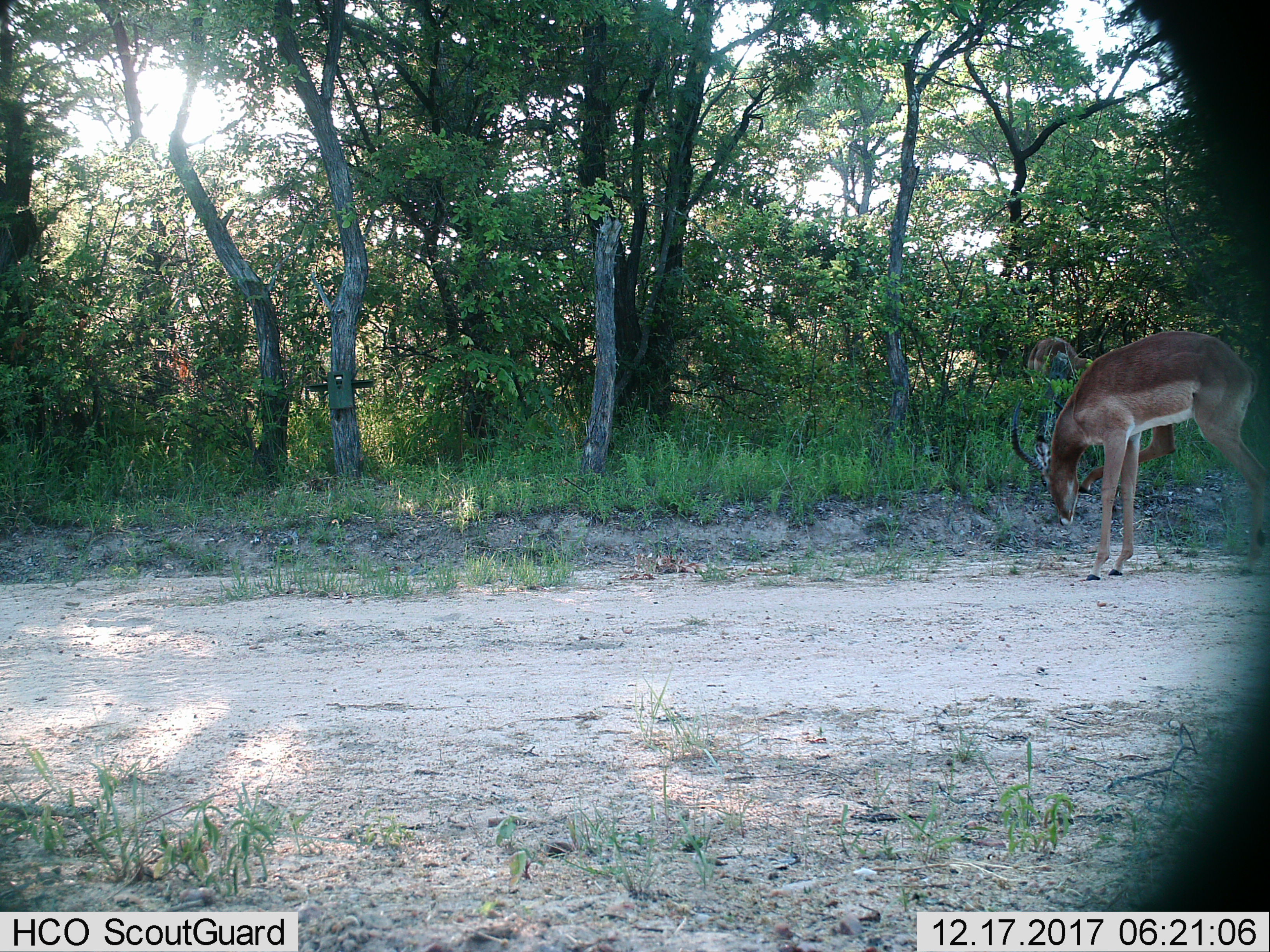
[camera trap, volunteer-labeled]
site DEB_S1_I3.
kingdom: Animalia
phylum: Chordata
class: Mammalia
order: Artiodactyla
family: Bovidae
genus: Aepyceros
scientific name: Aepyceros melampus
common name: impala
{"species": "impala (Aepyceros melampus)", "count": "1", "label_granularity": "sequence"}